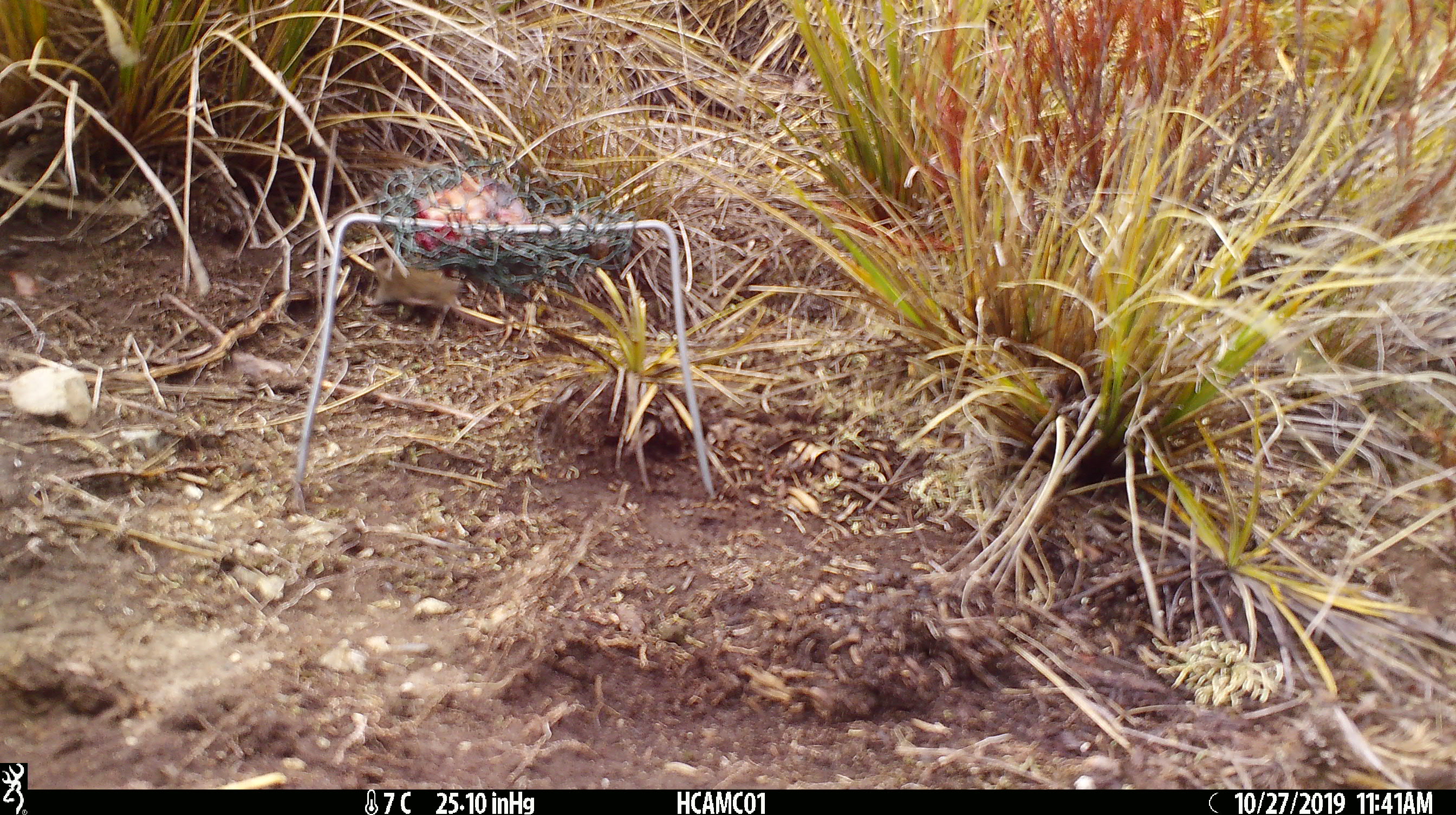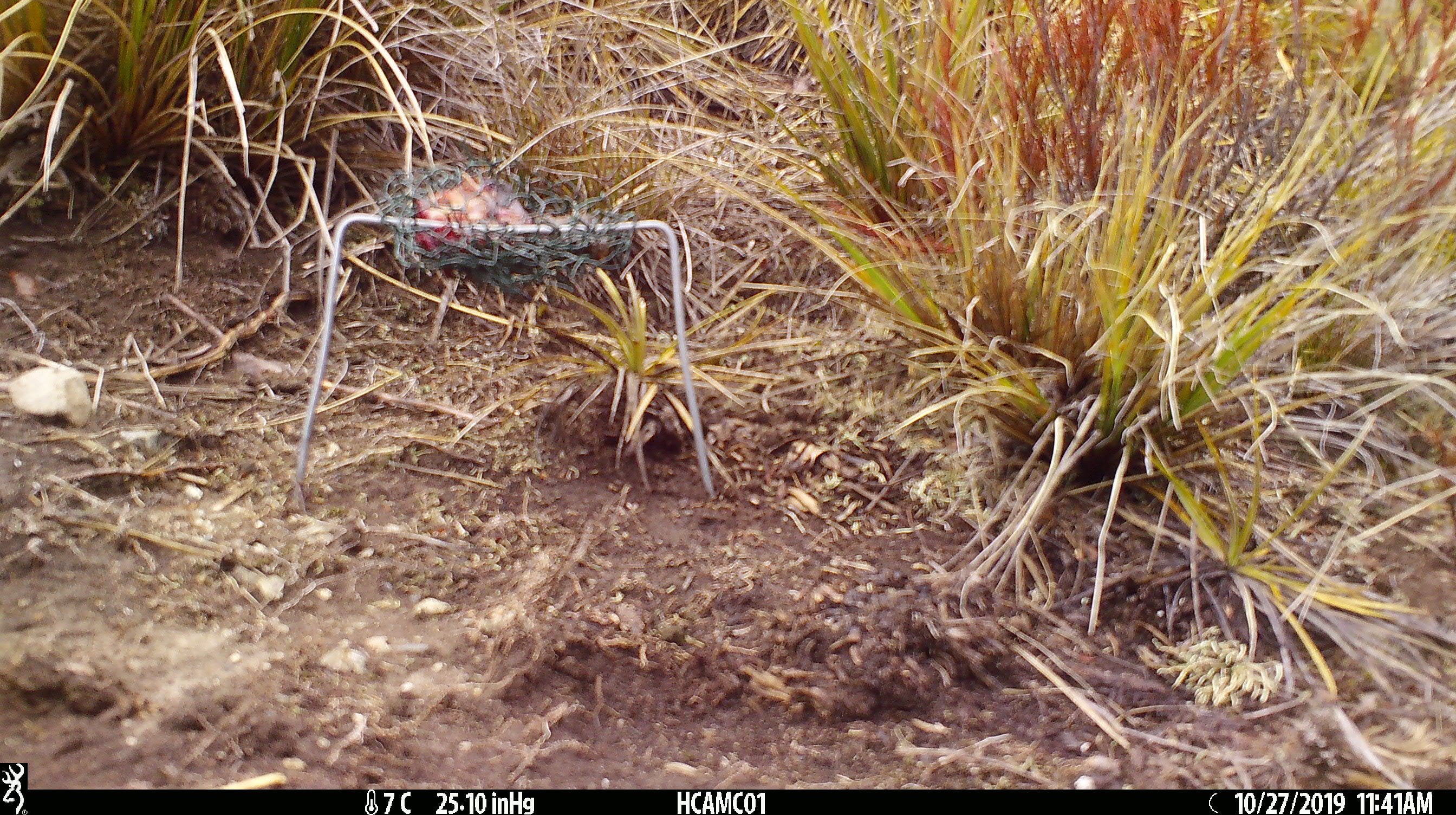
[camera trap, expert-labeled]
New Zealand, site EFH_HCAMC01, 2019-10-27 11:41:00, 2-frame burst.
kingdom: Animalia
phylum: Chordata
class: Mammalia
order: Rodentia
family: Muridae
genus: Mus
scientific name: Mus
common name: mouse